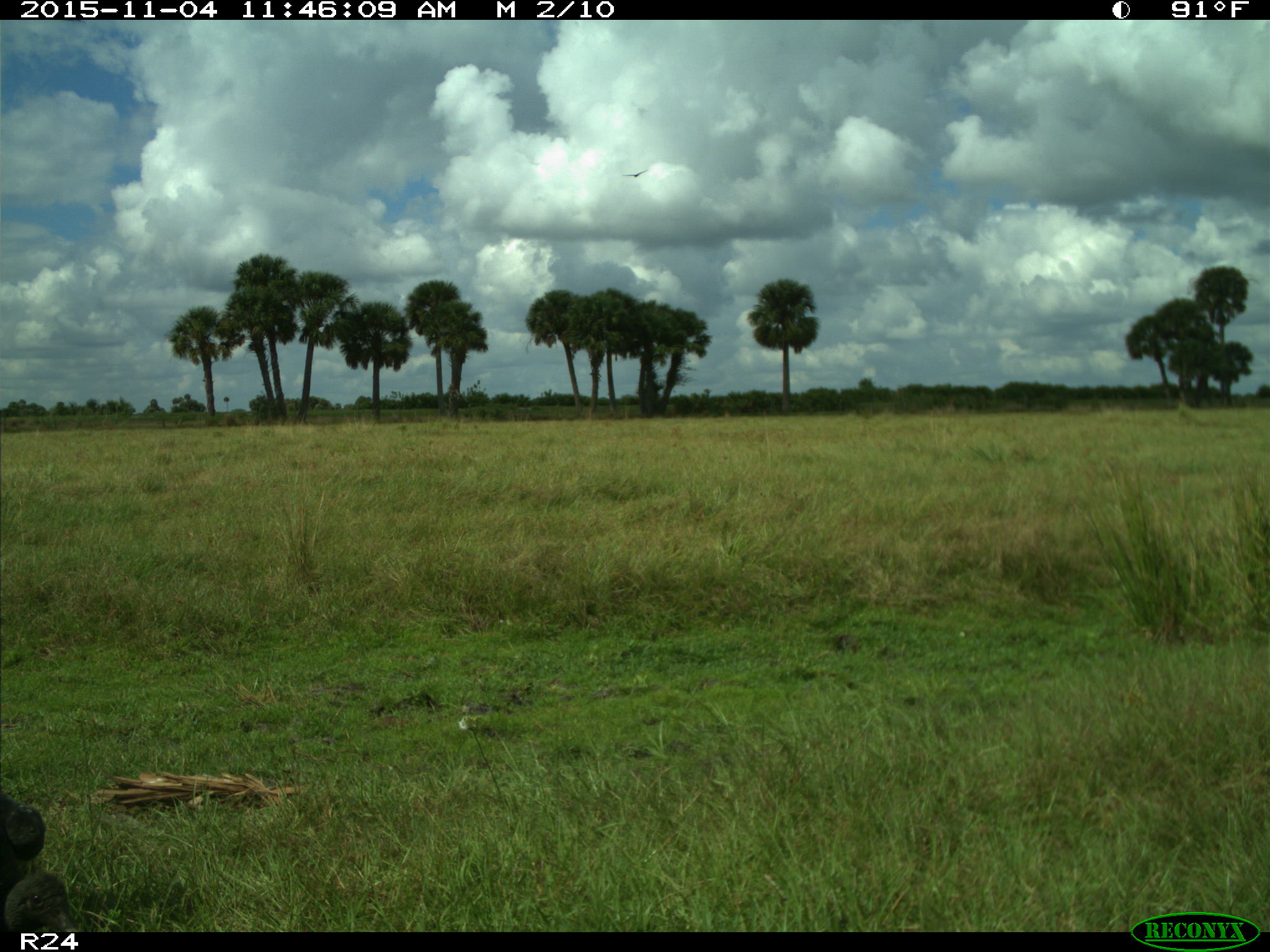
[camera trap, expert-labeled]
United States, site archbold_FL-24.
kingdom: Animalia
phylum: Chordata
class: Aves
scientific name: Aves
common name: birds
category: unidentified bird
Unidentified bird (birds) (Aves).